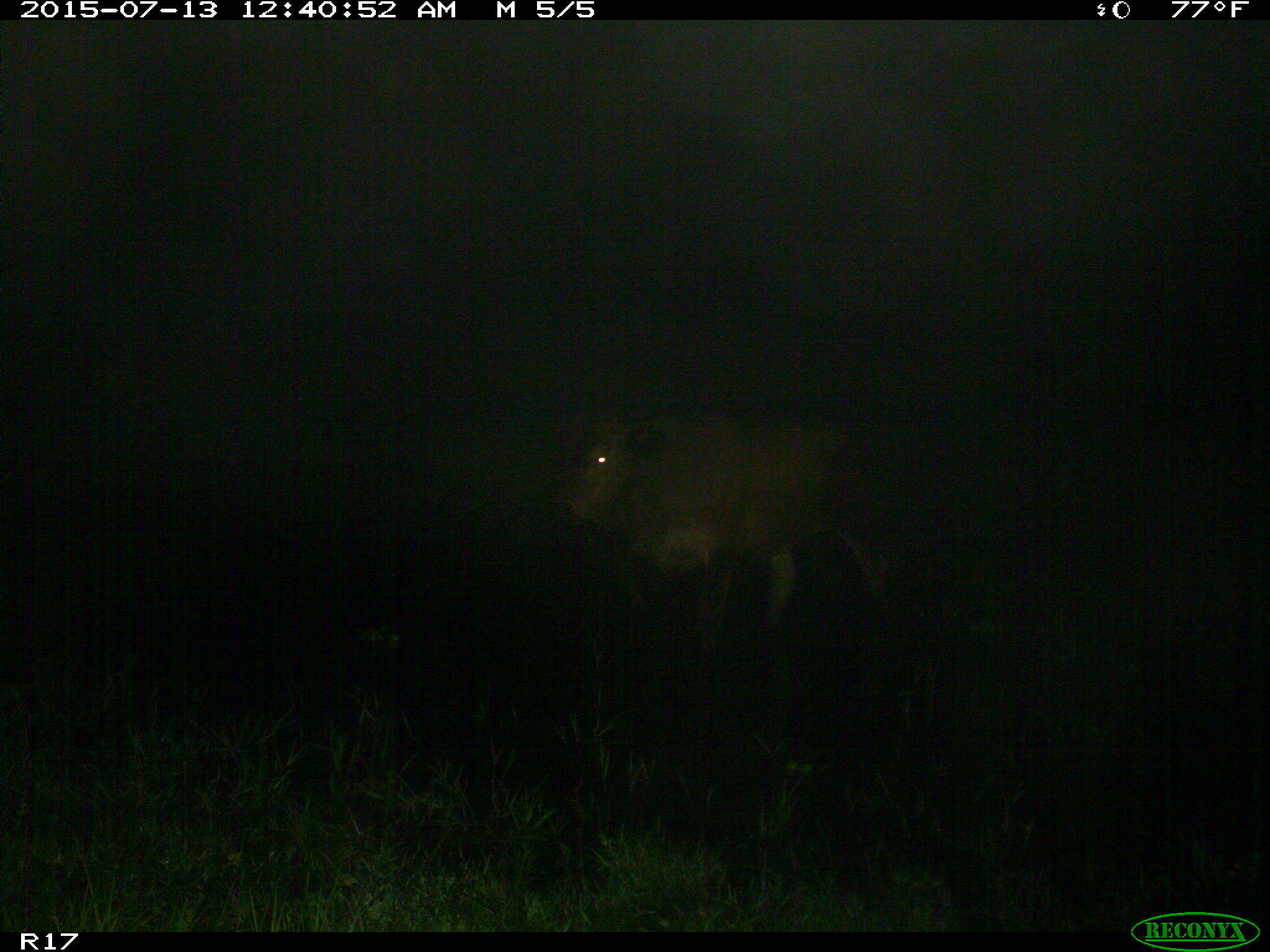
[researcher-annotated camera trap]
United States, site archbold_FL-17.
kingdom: Animalia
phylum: Chordata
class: Mammalia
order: Artiodactyla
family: Bovidae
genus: Bos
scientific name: Bos taurus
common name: domestic cow